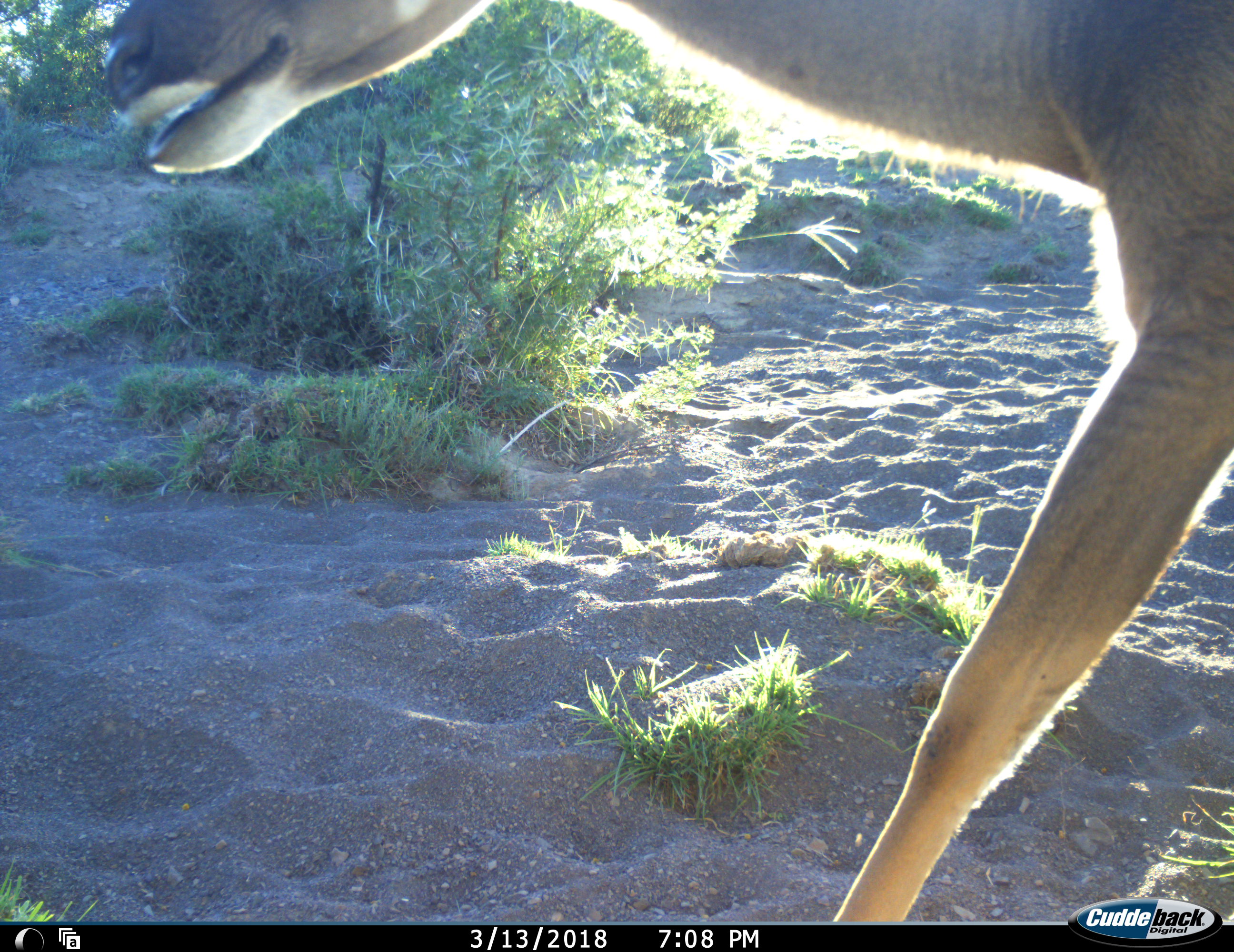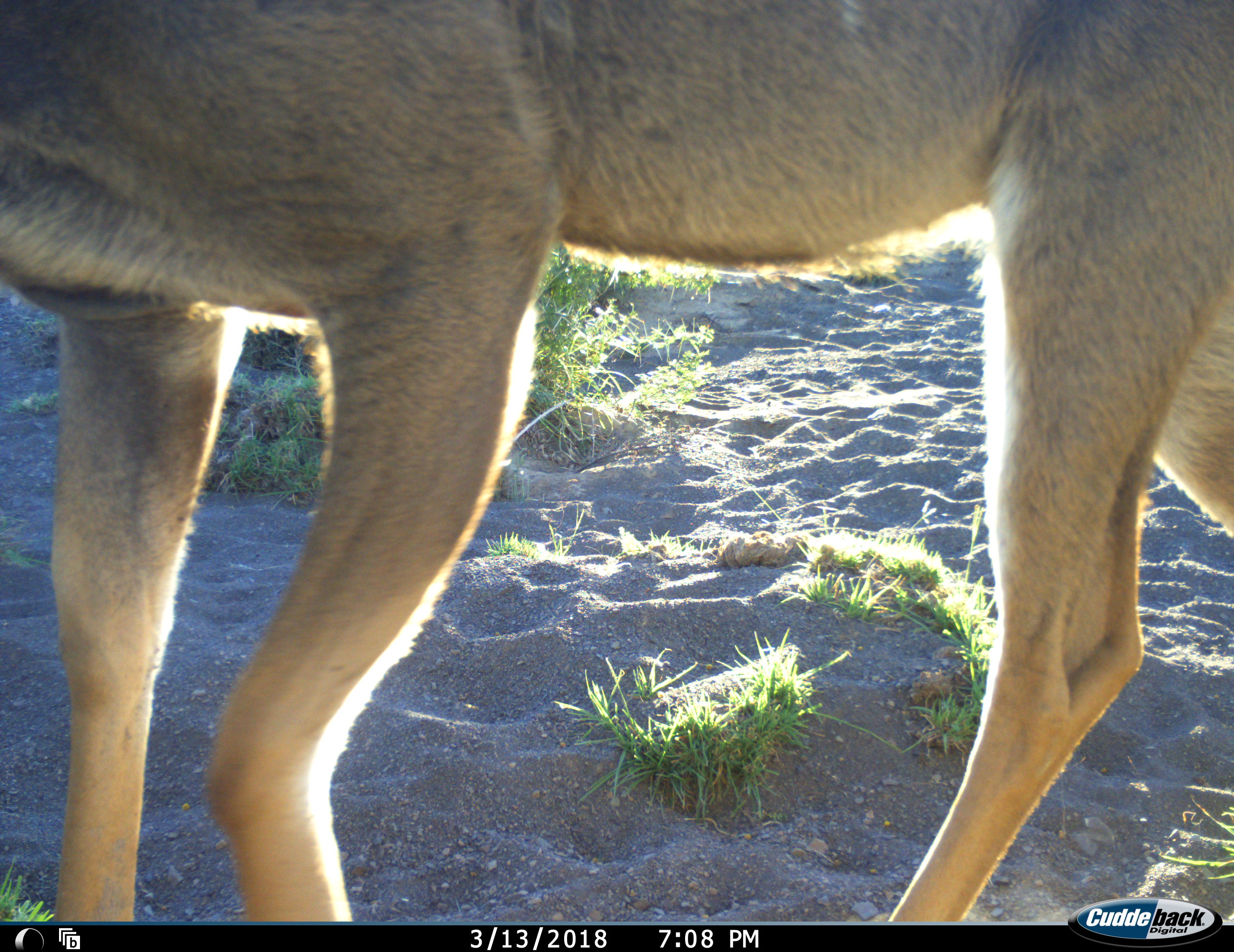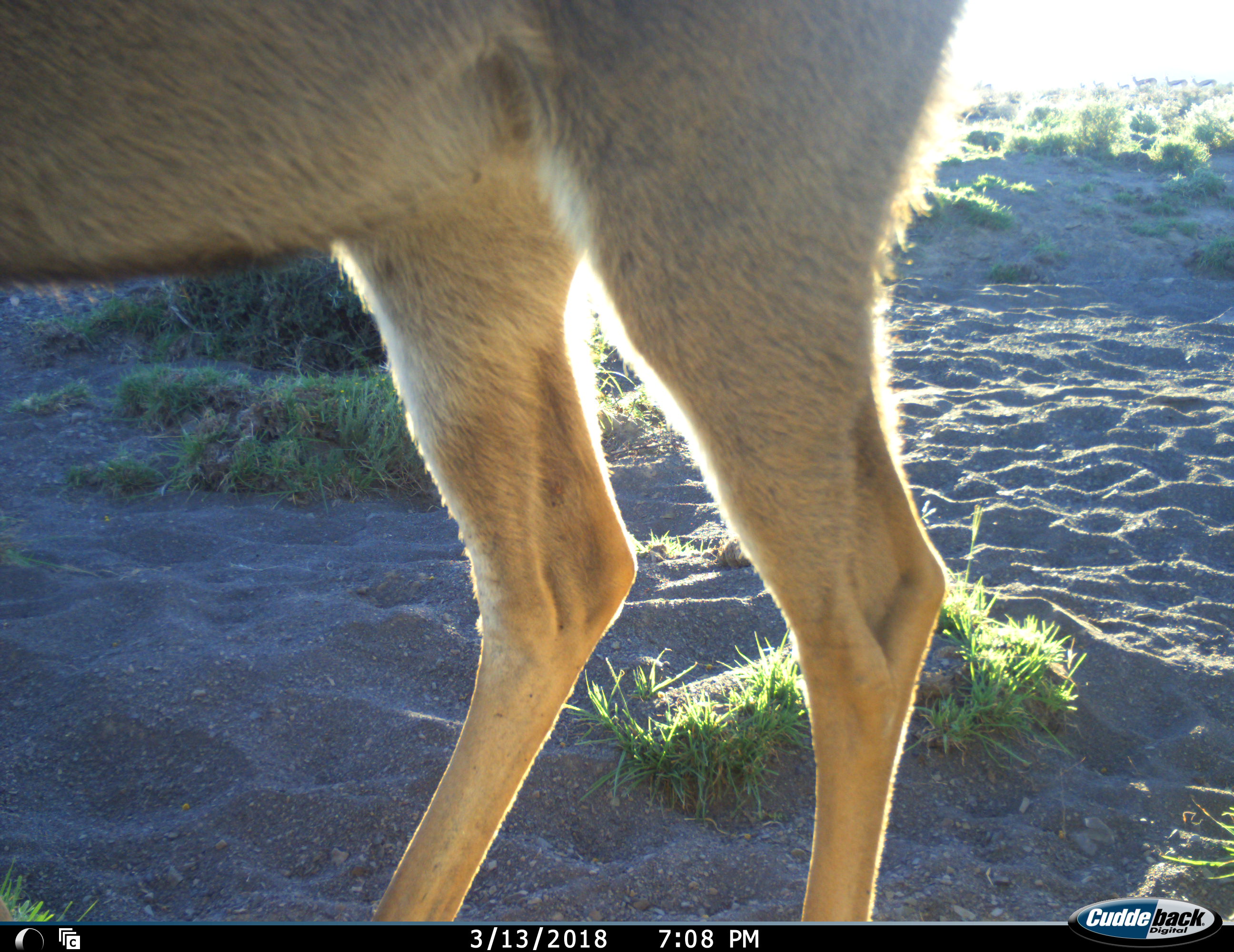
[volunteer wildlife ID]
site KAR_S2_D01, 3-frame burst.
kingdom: Animalia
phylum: Chordata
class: Mammalia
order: Artiodactyla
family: Bovidae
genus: Tragelaphus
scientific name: Tragelaphus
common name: kudu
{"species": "kudu (Tragelaphus)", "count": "1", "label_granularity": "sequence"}